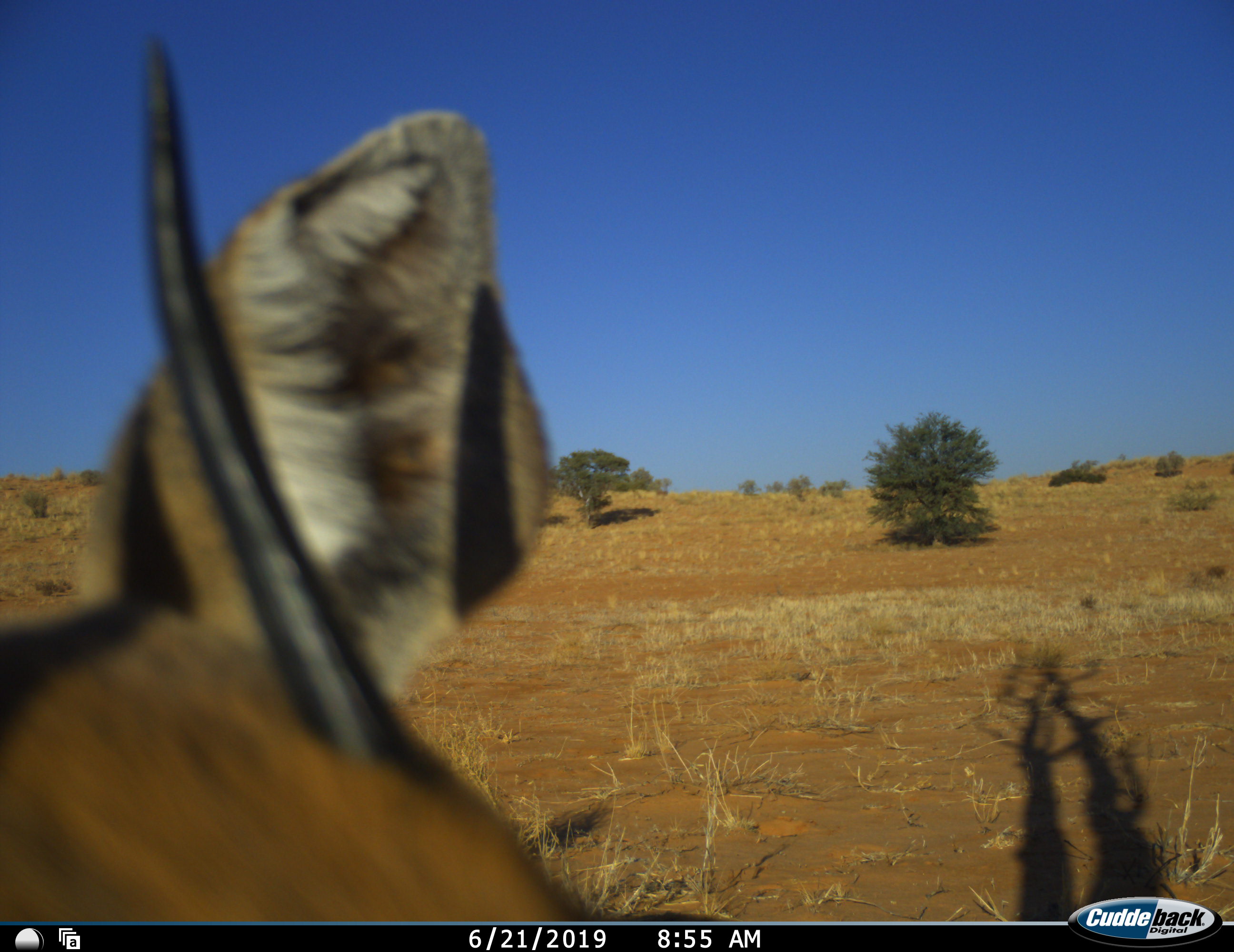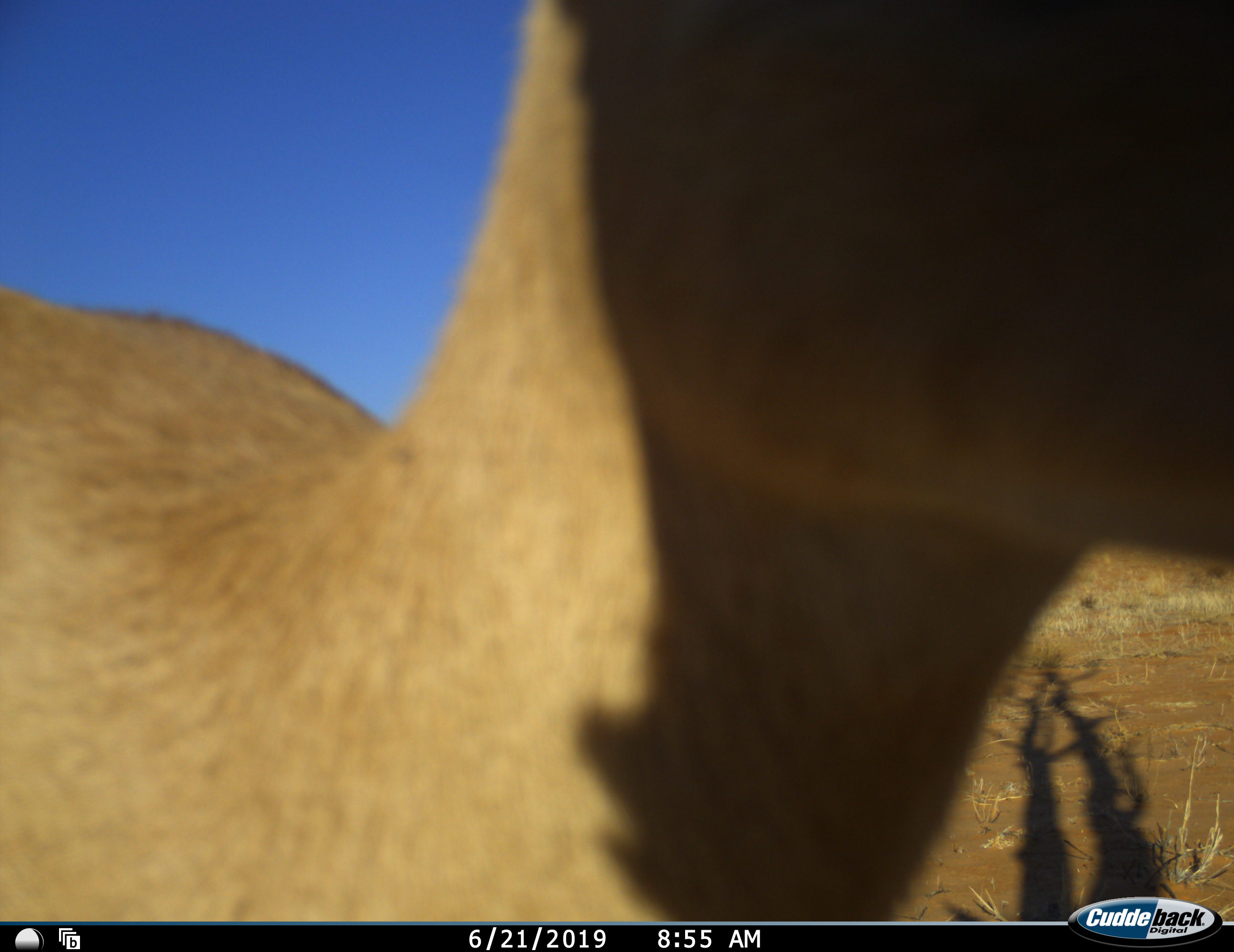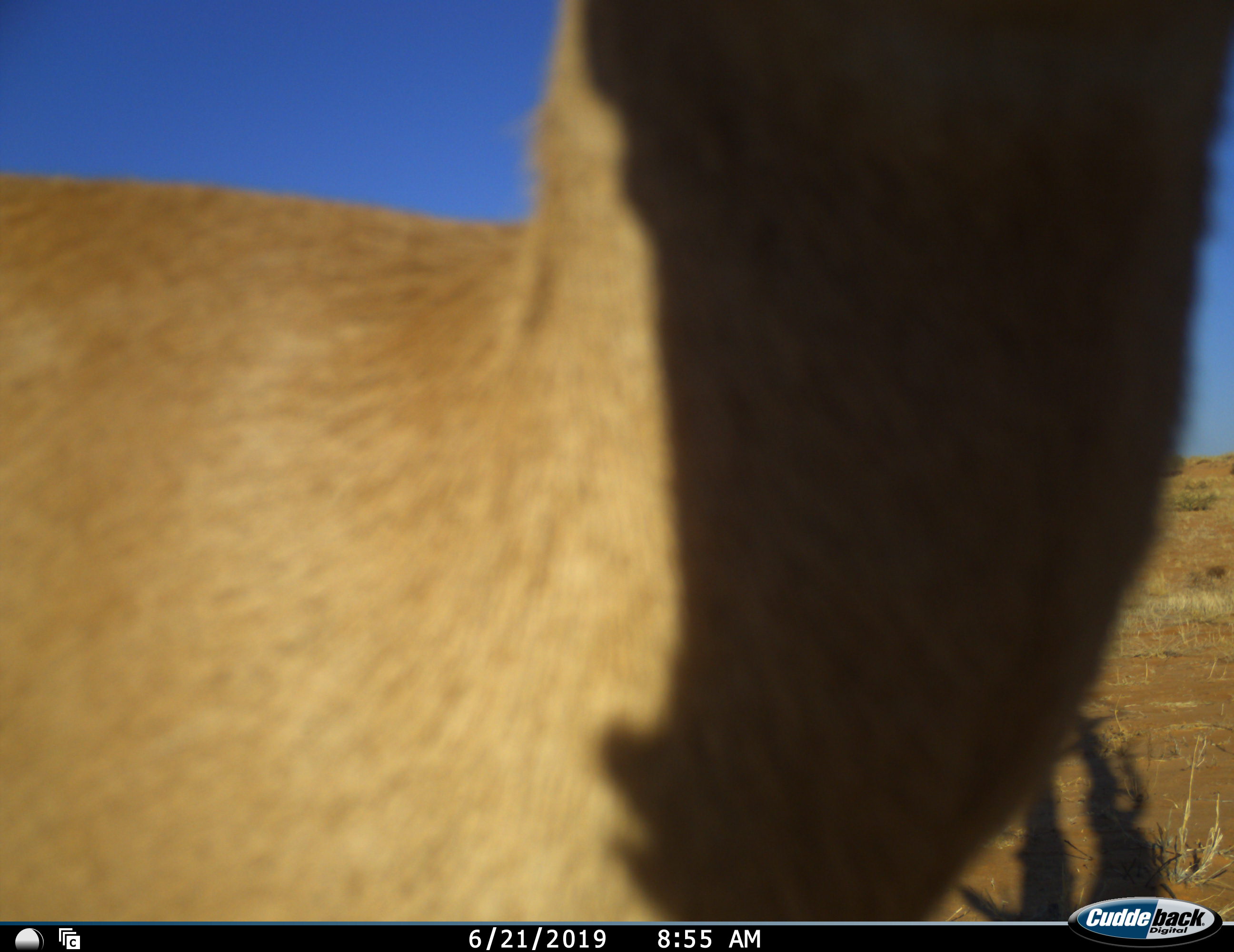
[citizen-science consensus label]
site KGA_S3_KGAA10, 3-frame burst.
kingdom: Animalia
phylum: Chordata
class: Mammalia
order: Artiodactyla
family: Bovidae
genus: Sylvicapra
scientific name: Sylvicapra grimmia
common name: common duiker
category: duikercommongrey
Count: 1.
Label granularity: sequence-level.